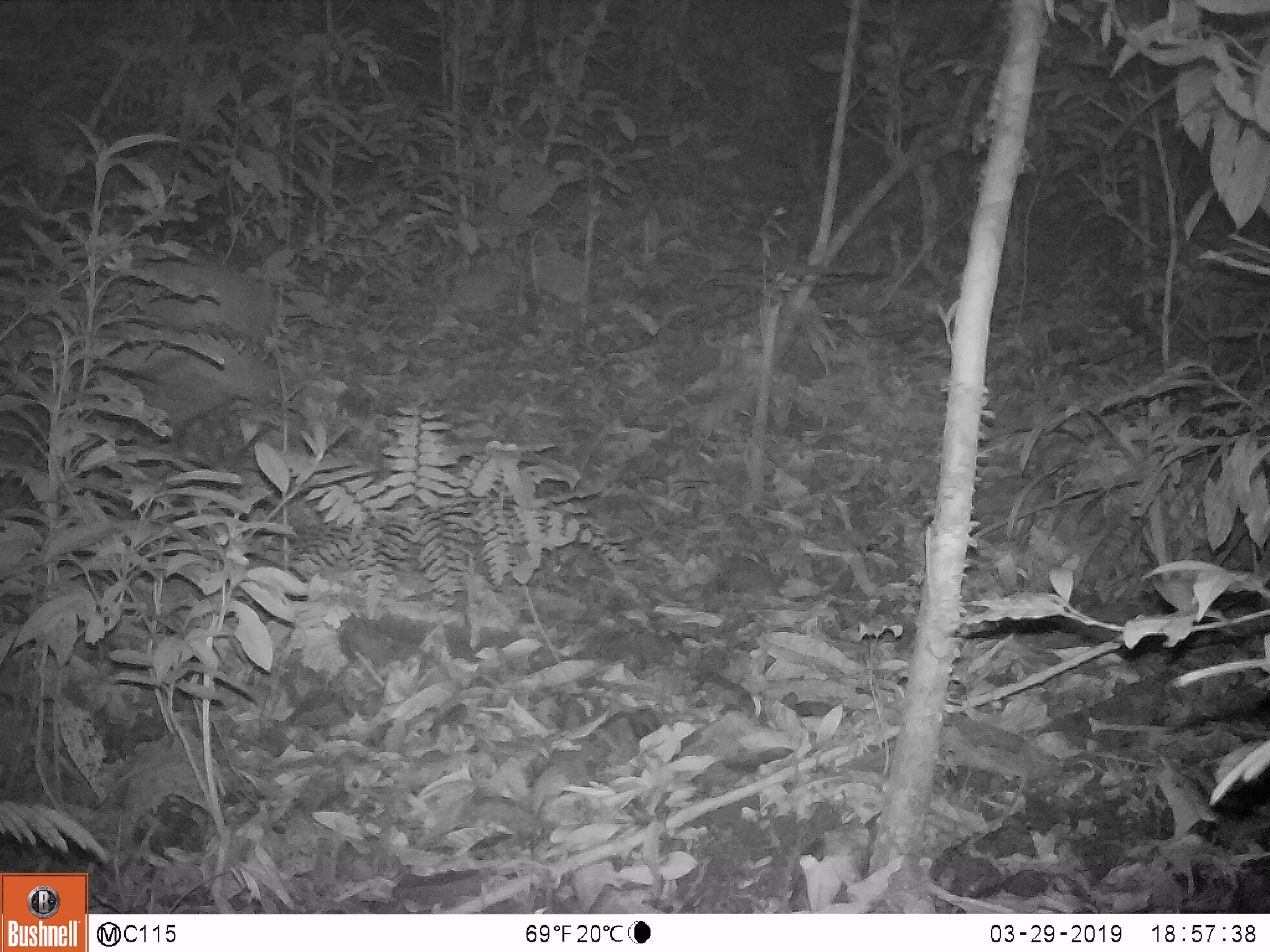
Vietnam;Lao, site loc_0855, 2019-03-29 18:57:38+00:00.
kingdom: Animalia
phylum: Chordata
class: Mammalia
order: Artiodactyla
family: Cervidae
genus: Muntiacus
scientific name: Muntiacus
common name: muntjacs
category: unidentified muntjac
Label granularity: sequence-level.